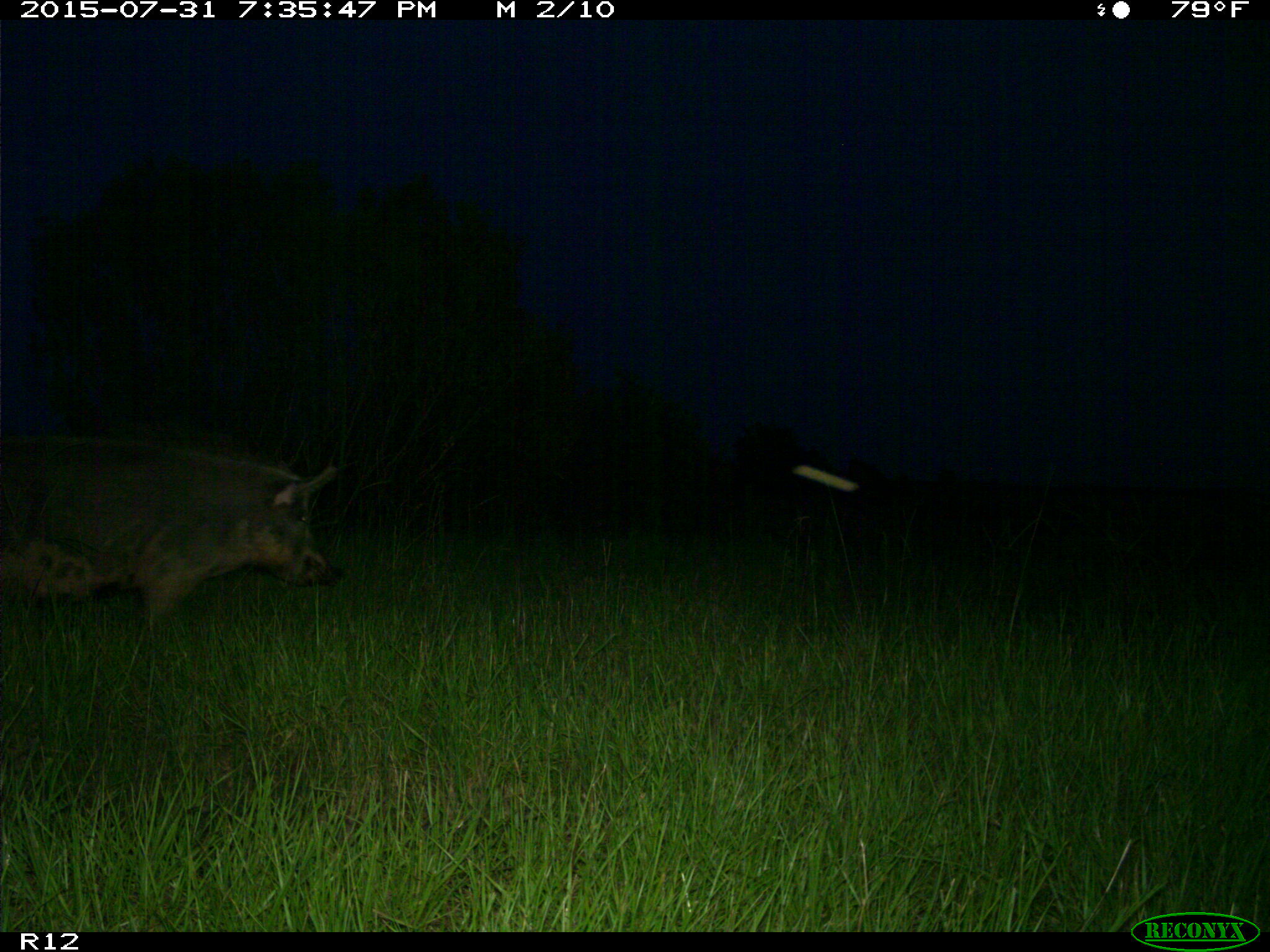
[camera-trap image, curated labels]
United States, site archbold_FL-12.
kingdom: Animalia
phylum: Chordata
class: Mammalia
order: Artiodactyla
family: Suidae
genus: Sus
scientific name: Sus scrofa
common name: wild boar